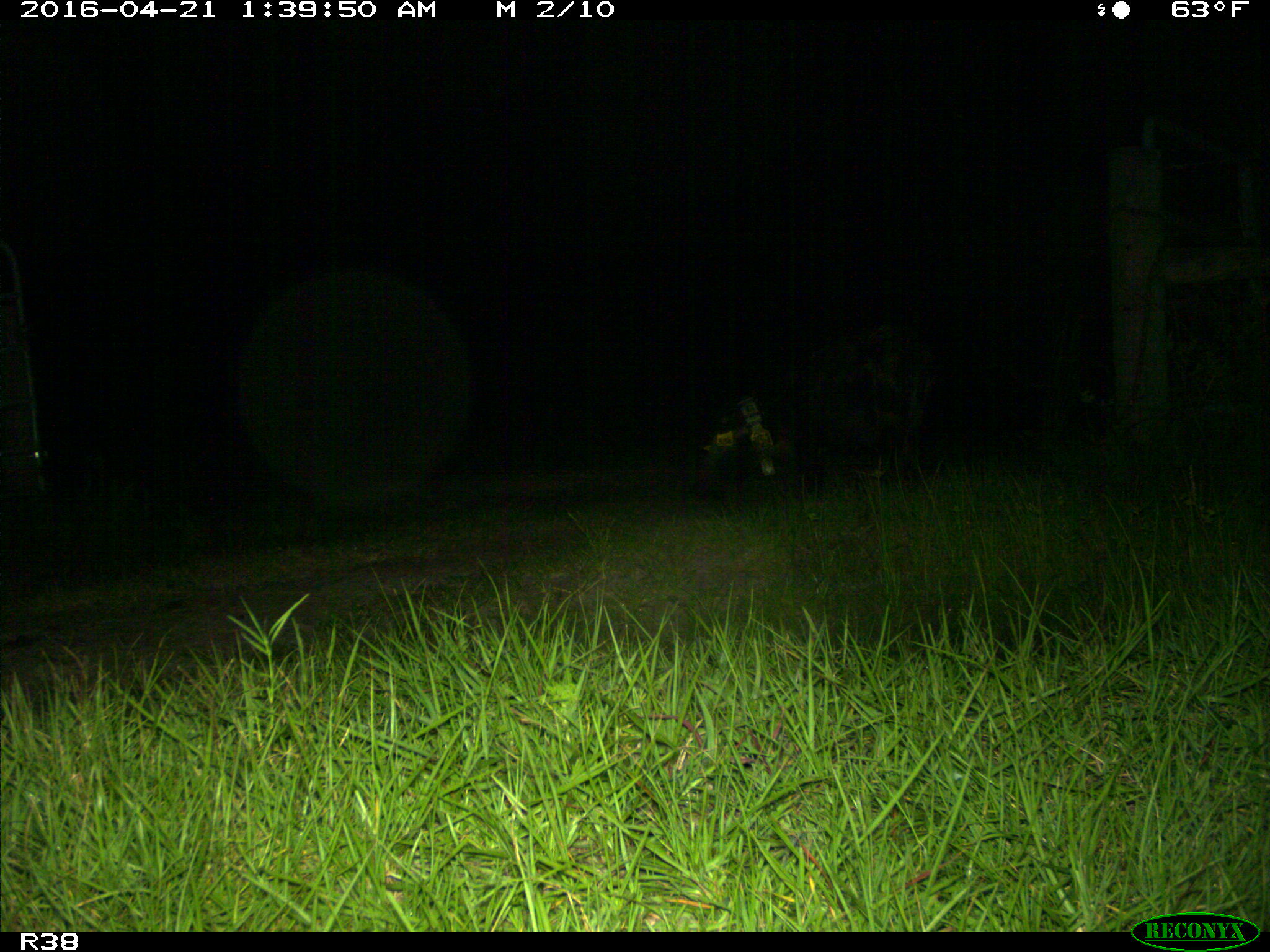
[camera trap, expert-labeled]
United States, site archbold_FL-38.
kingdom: Animalia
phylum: Chordata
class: Mammalia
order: Artiodactyla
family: Suidae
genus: Sus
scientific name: Sus scrofa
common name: wild boar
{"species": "Sus scrofa (wild boar)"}